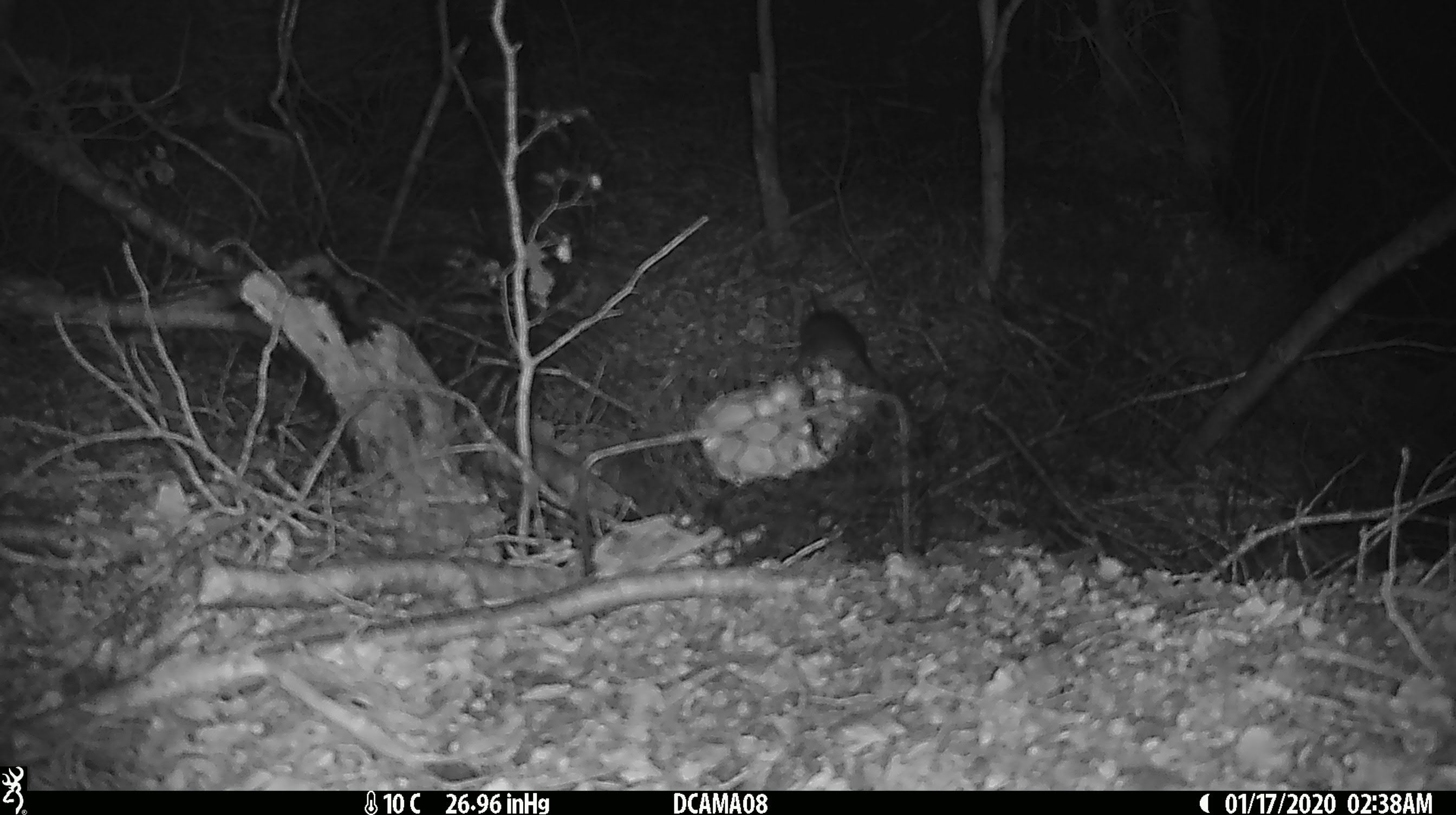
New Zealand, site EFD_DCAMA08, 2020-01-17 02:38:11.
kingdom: Animalia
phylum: Chordata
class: Mammalia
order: Rodentia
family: Muridae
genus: Rattus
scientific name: Rattus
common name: rat